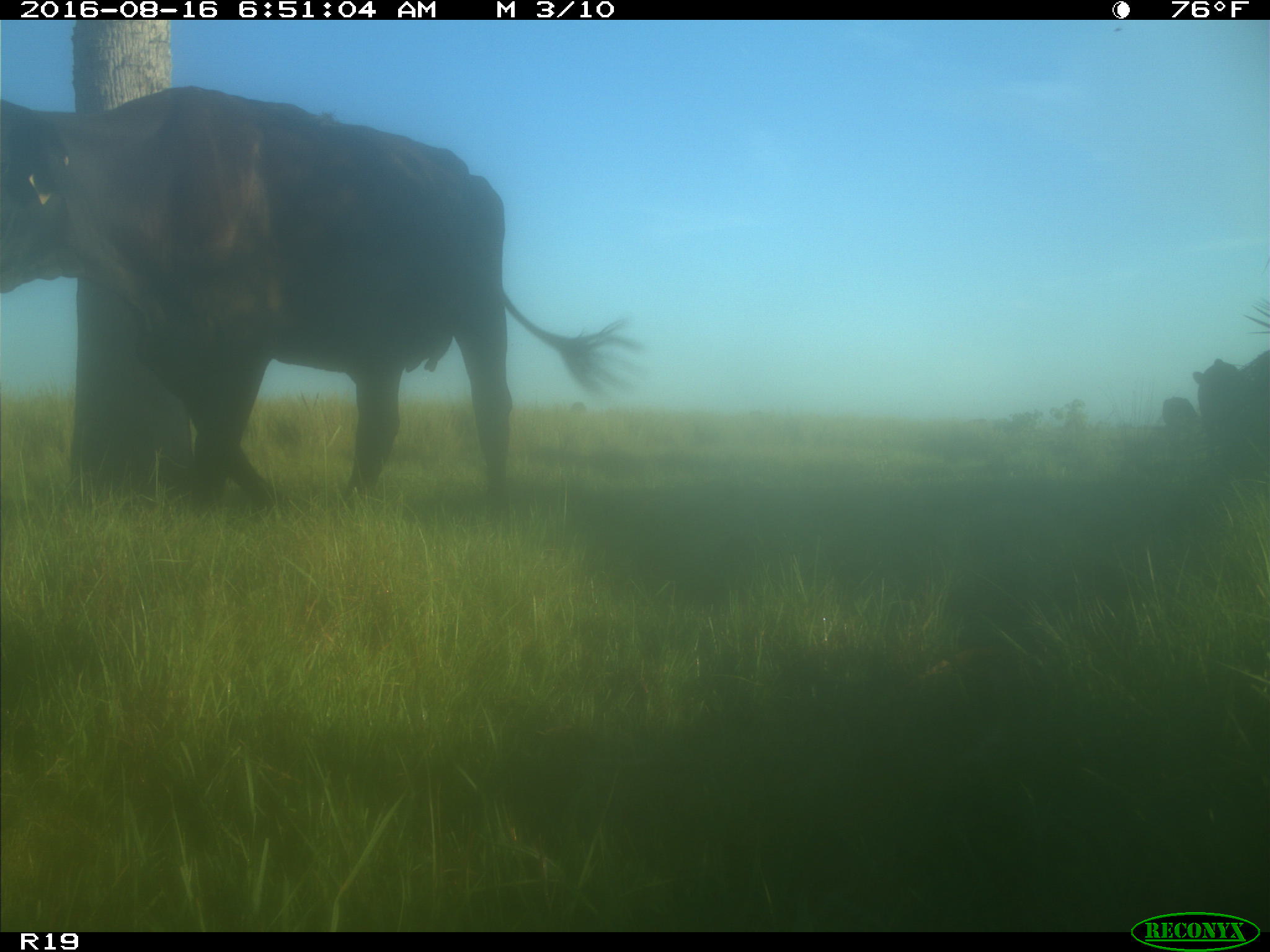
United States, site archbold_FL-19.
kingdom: Animalia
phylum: Chordata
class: Mammalia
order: Artiodactyla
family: Bovidae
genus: Bos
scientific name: Bos taurus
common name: domestic cow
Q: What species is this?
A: Bos taurus (domestic cow).